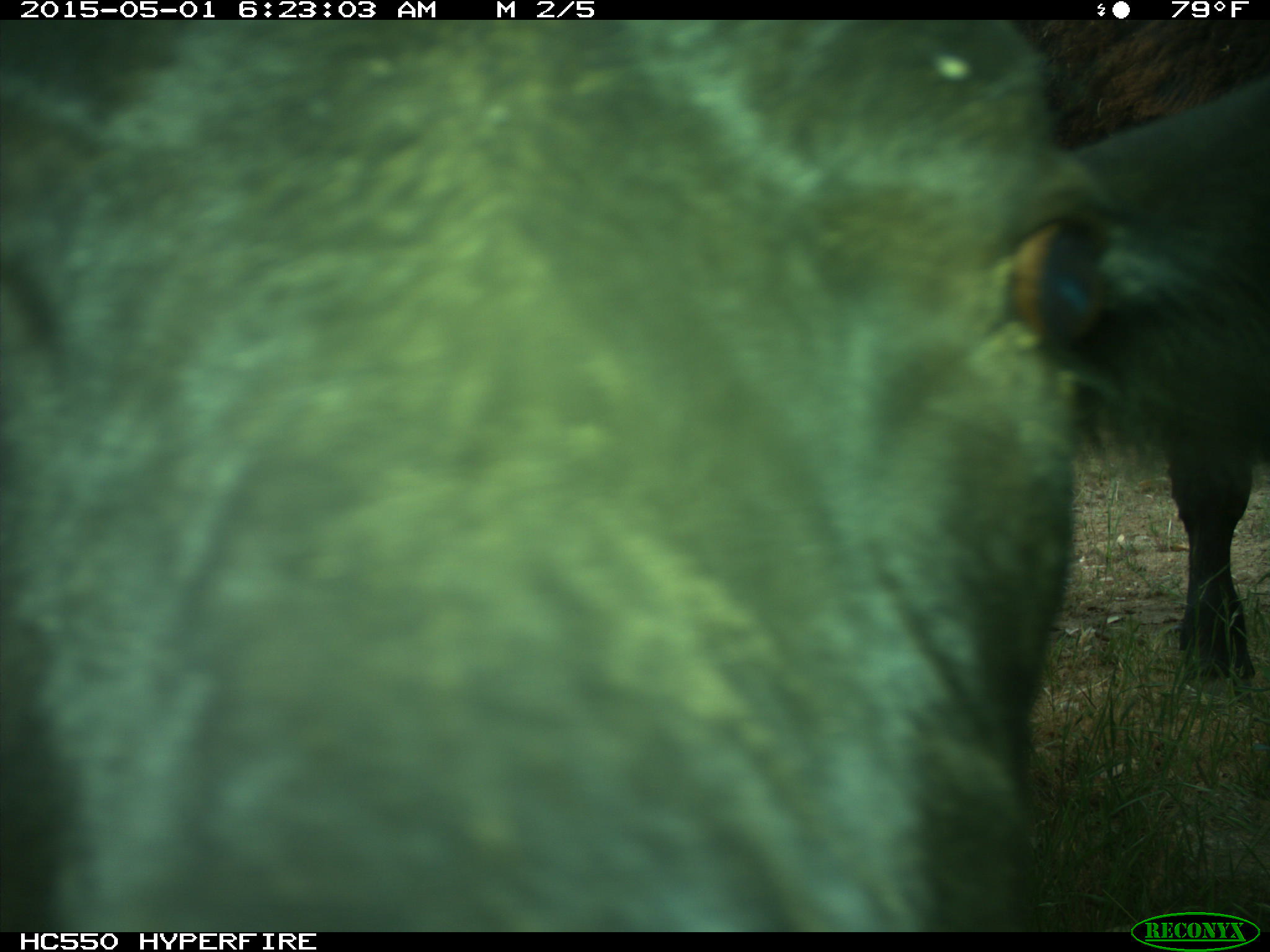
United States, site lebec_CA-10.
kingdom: Animalia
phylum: Chordata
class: Mammalia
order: Artiodactyla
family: Bovidae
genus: Bos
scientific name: Bos taurus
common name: domestic cow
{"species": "Bos taurus (domestic cow)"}